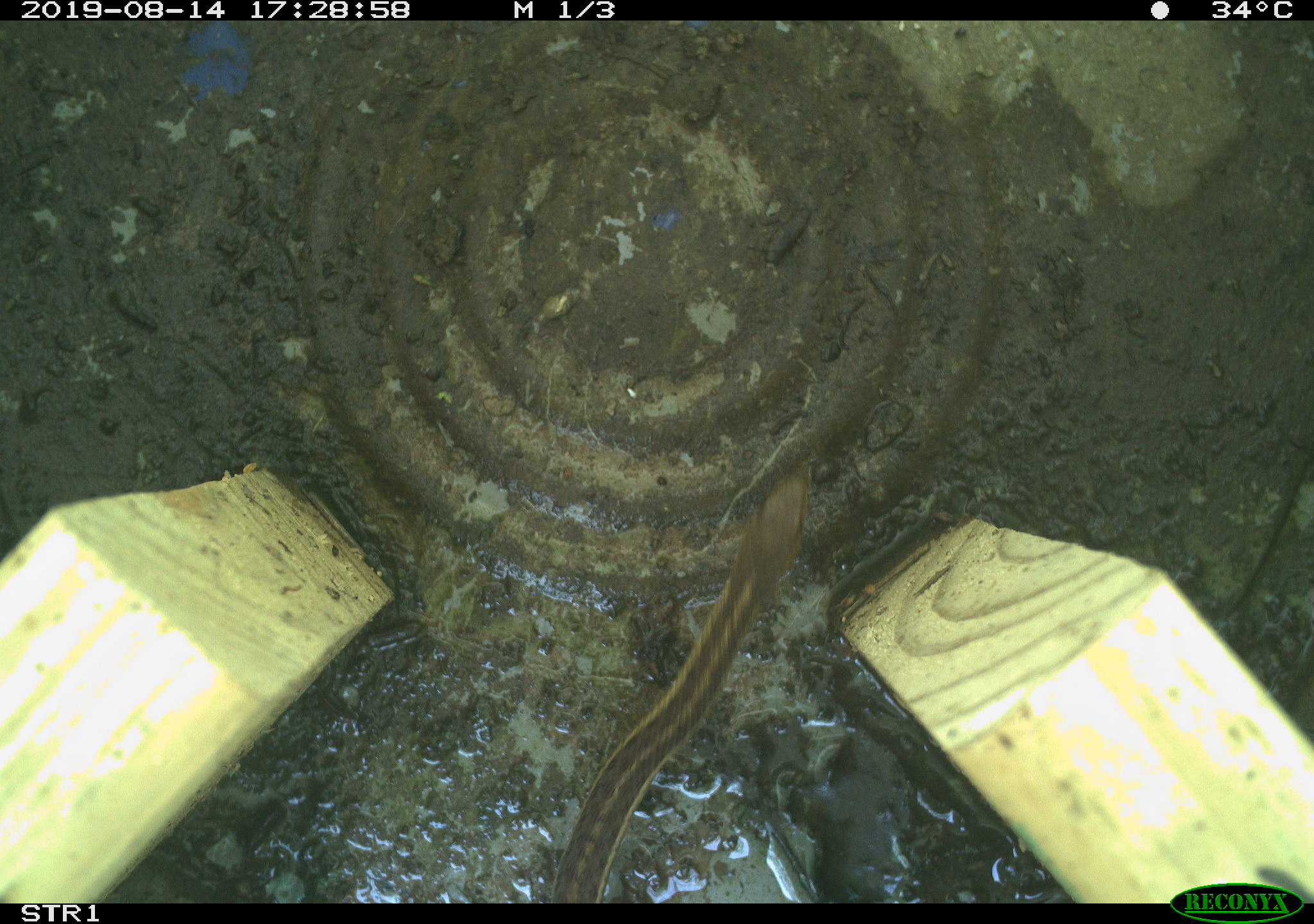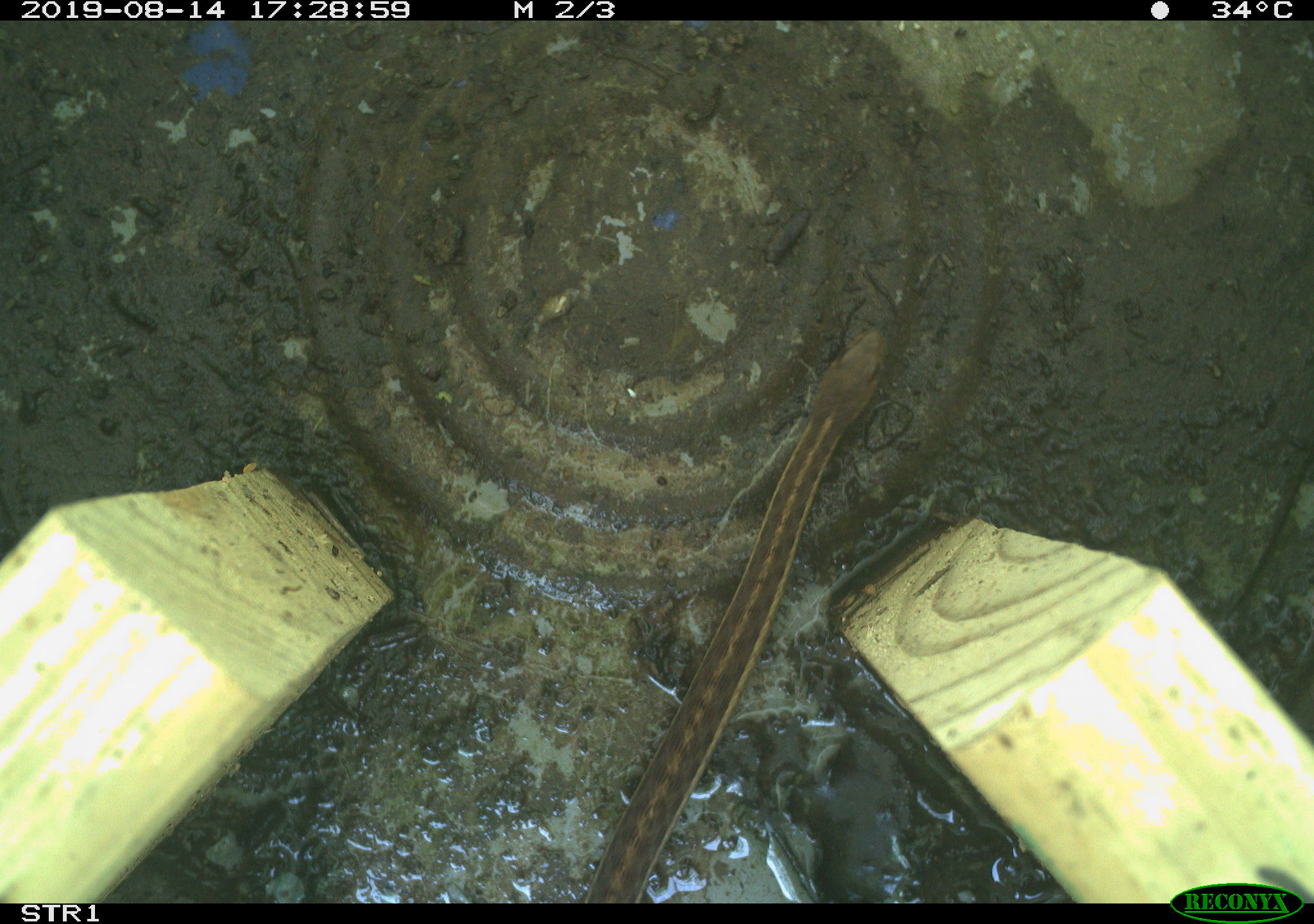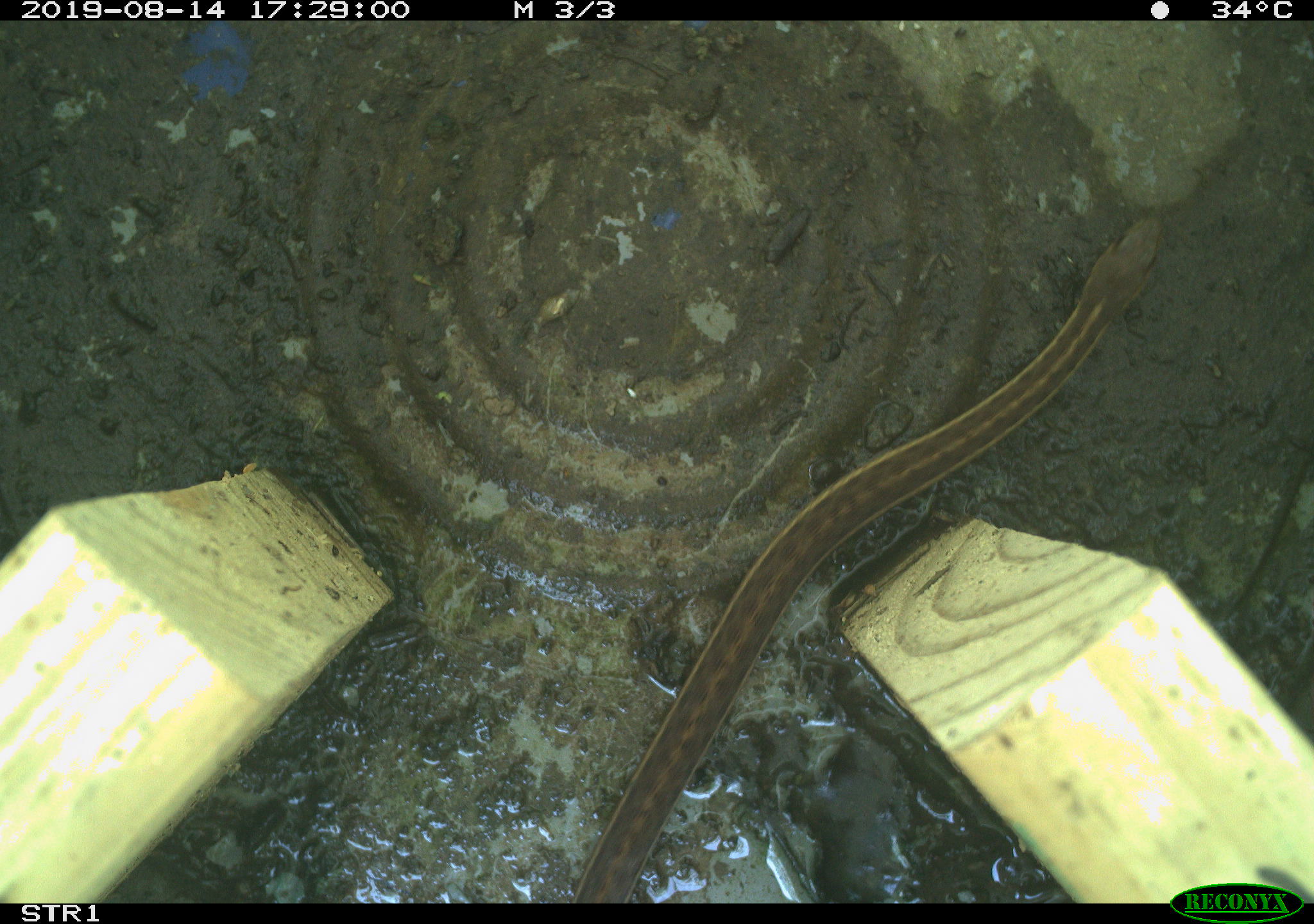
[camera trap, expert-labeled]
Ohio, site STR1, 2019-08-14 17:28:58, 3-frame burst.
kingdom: Animalia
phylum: Chordata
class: Reptilia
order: Squamata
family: Colubridae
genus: Thamnophis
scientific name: Thamnophis sirtalis sirtalis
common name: eastern gartersnake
Eastern gartersnake (Thamnophis sirtalis sirtalis).